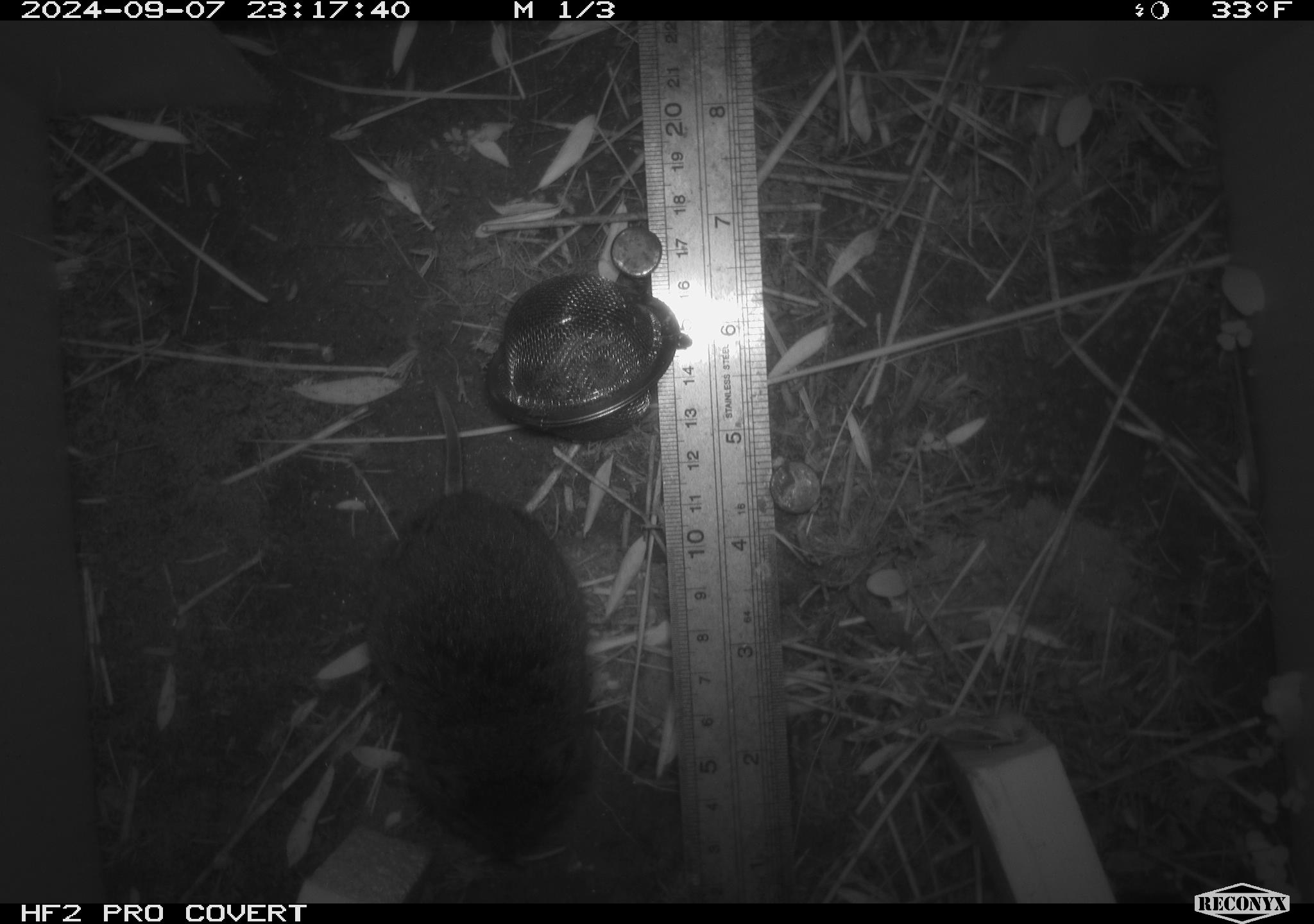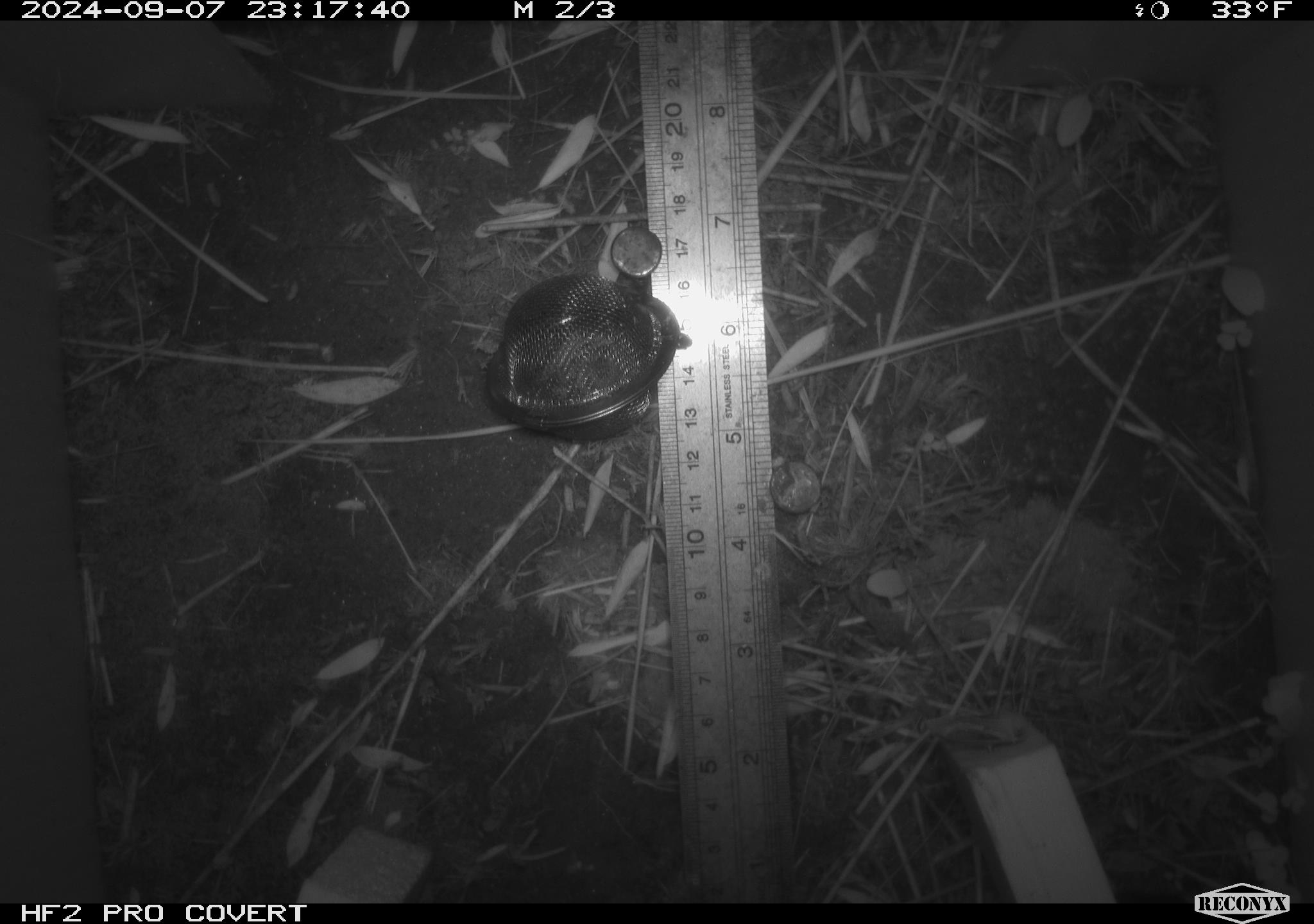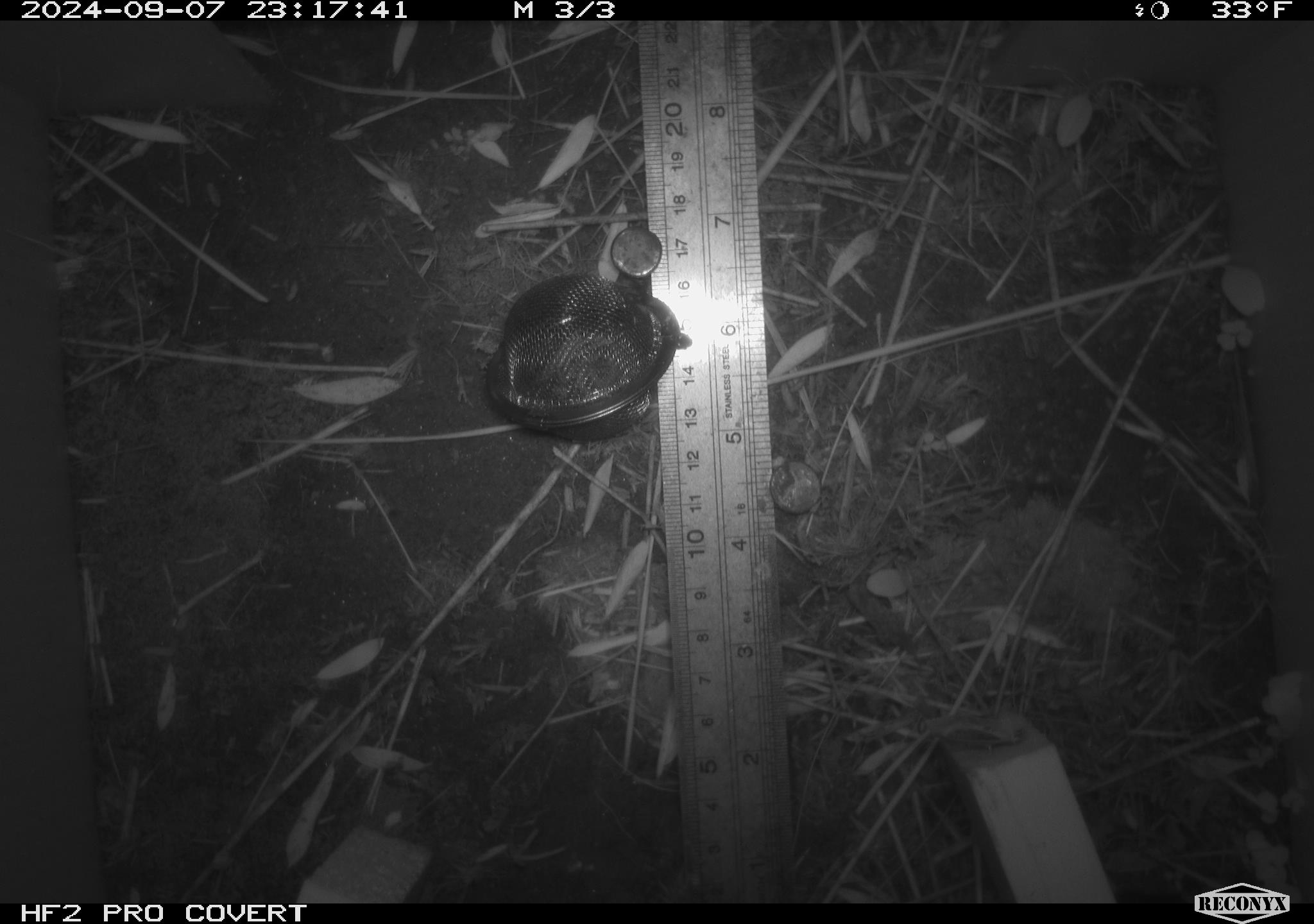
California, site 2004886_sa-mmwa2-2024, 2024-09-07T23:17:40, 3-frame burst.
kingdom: Animalia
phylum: Chordata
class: Mammalia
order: Rodentia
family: Cricetidae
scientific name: Arvicolinae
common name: voles, lemmings, and muskrats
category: arvicolinae subfamily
Arvicolinae subfamily (voles, lemmings, and muskrats) (Arvicolinae).